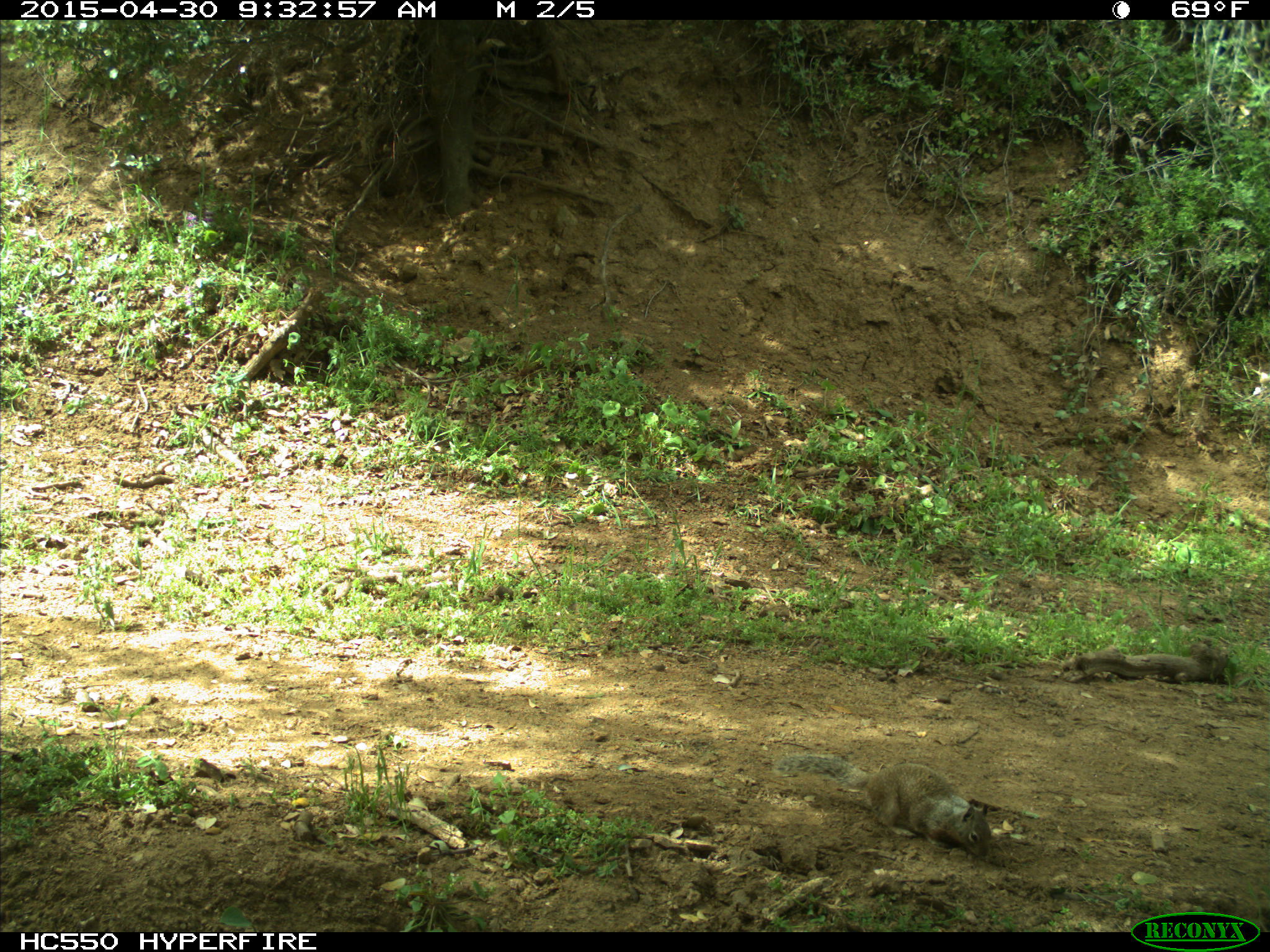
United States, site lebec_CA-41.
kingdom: Animalia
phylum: Chordata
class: Mammalia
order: Rodentia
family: Sciuridae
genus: Otospermophilus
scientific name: Otospermophilus beecheyi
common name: california ground squirrel